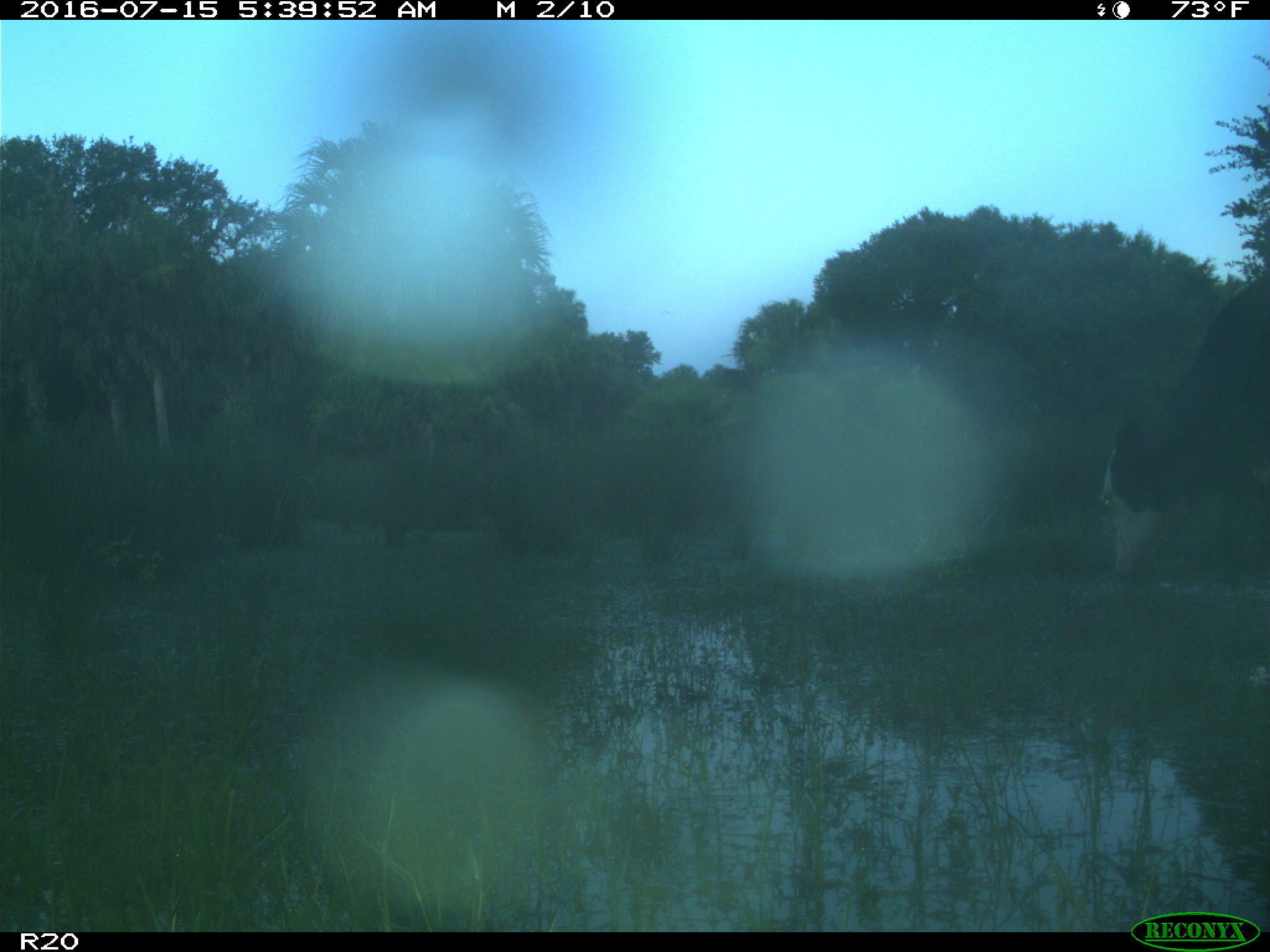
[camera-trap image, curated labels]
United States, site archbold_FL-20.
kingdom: Animalia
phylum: Chordata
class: Mammalia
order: Artiodactyla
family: Bovidae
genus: Bos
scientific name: Bos taurus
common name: domestic cow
Bos taurus (domestic cow).